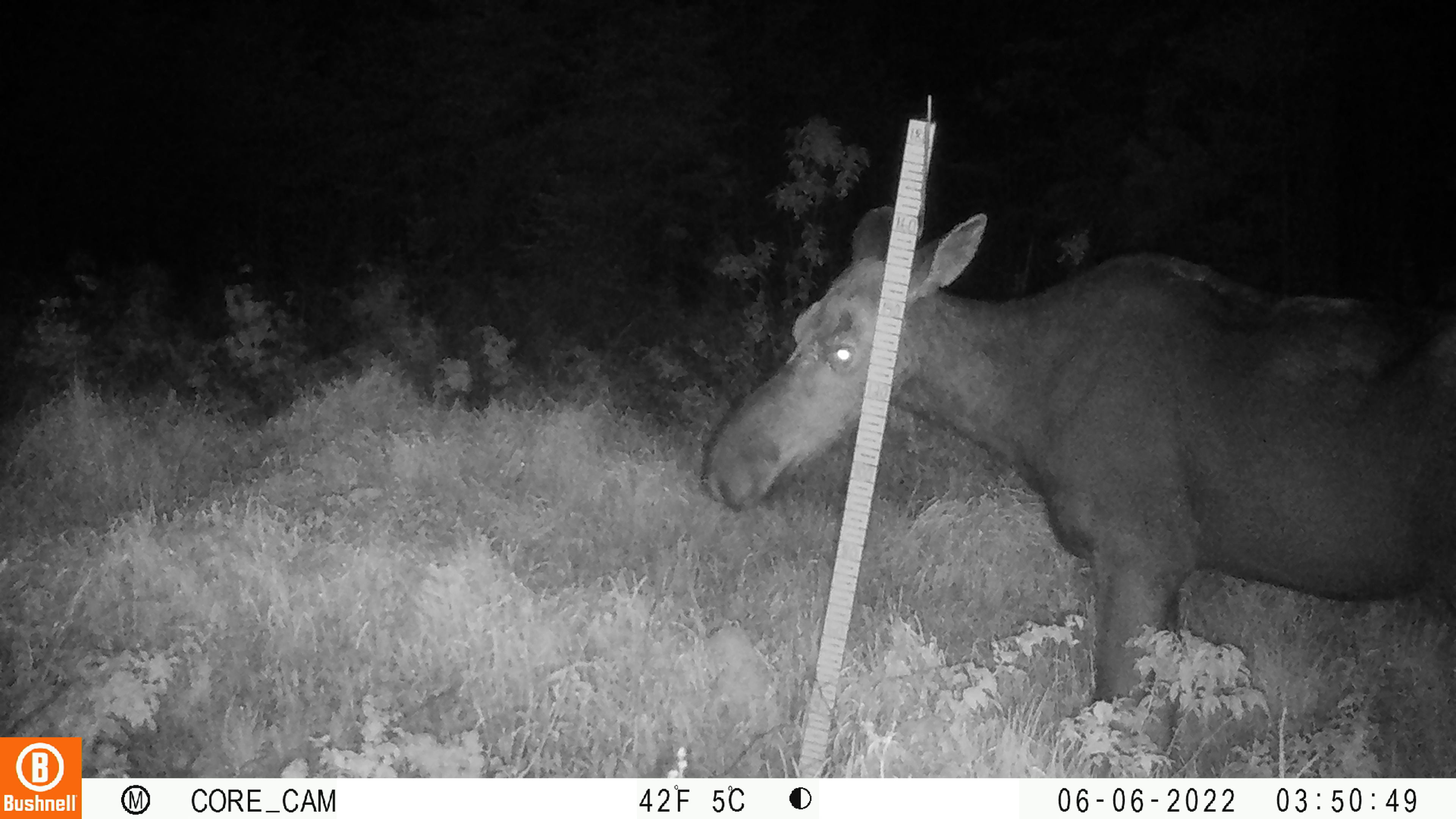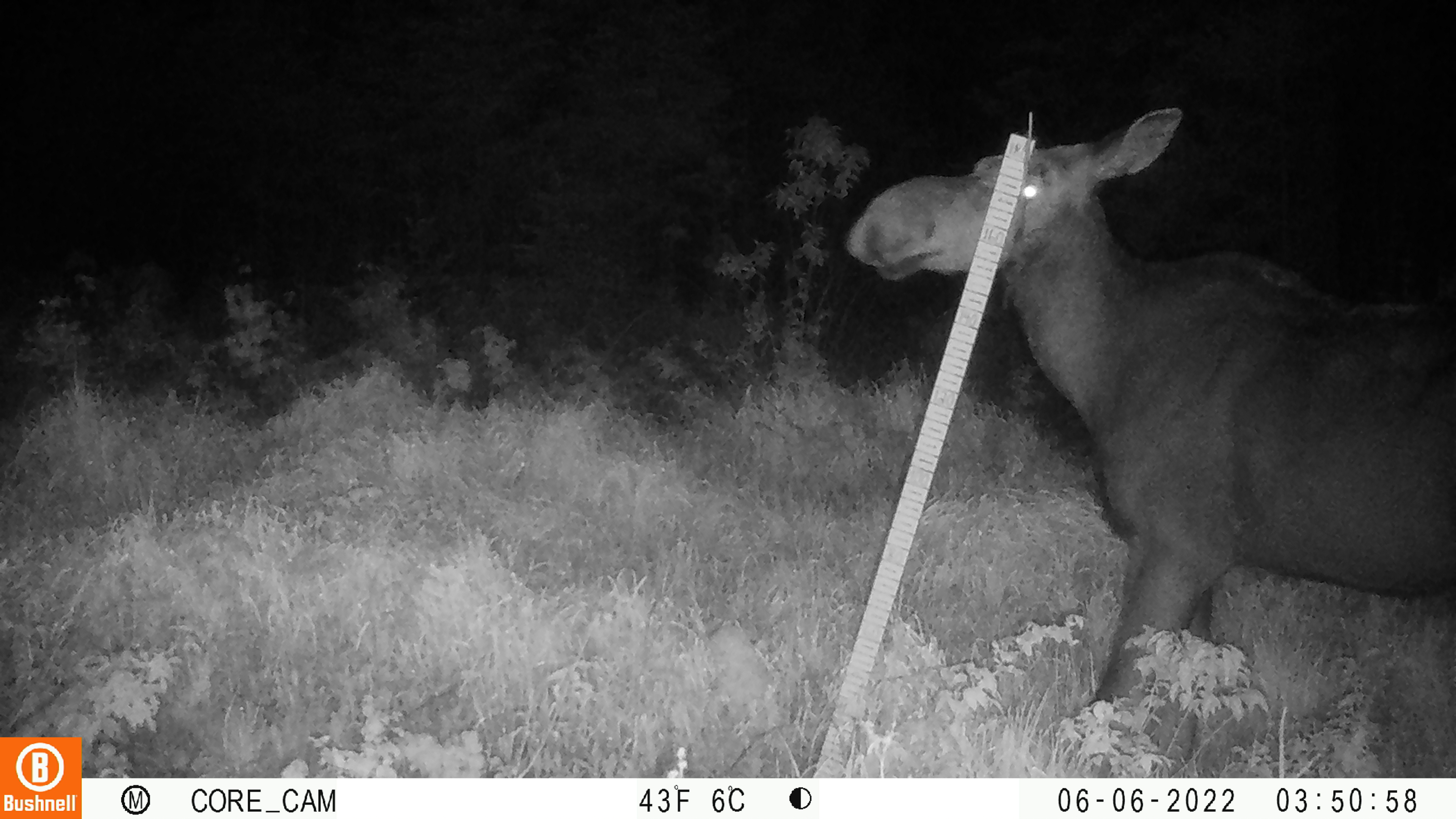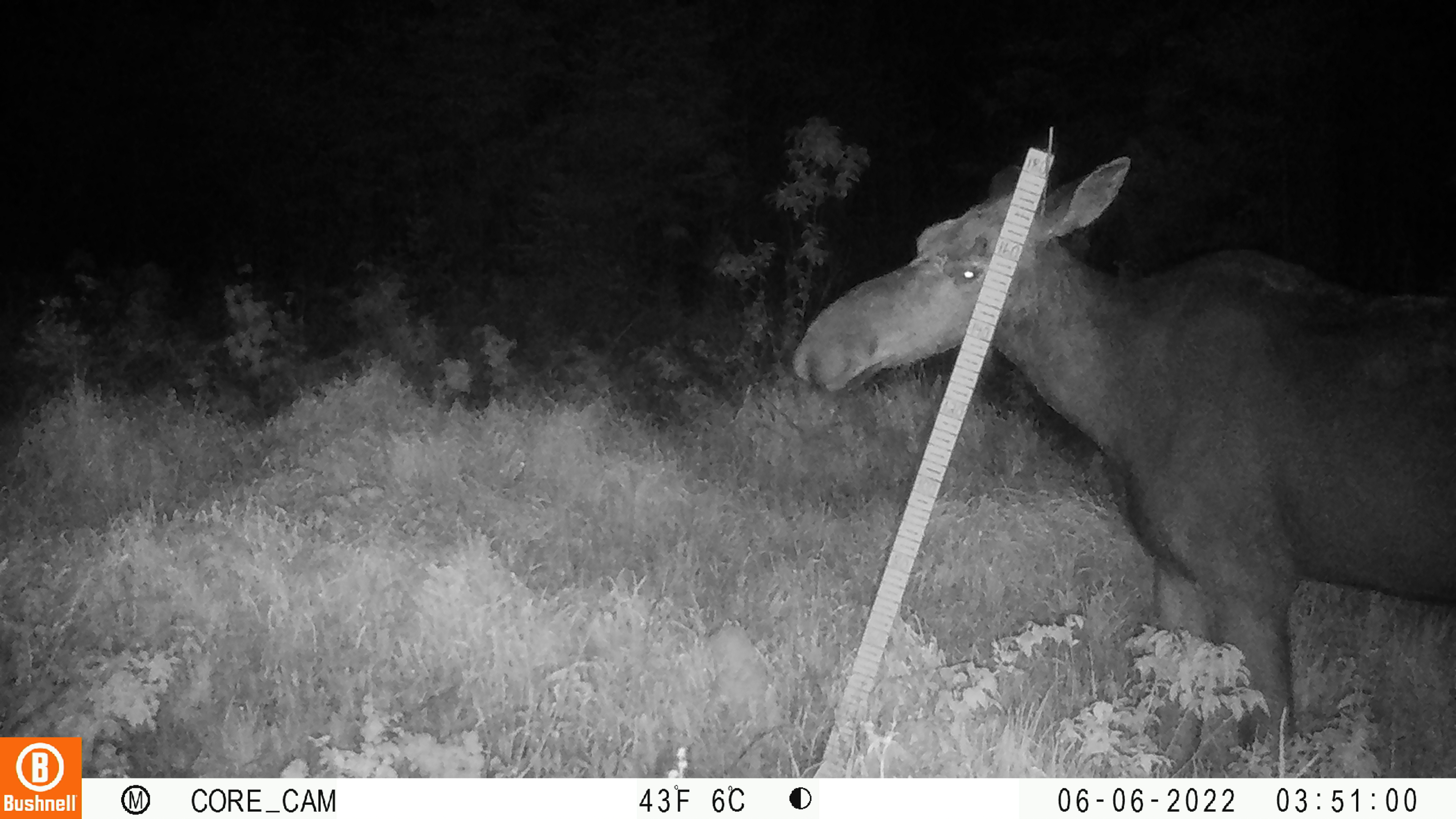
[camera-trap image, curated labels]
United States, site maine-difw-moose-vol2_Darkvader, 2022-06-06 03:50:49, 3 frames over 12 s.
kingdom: Animalia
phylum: Chordata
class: Mammalia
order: Artiodactyla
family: Cervidae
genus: Alces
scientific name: Alces alces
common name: moose